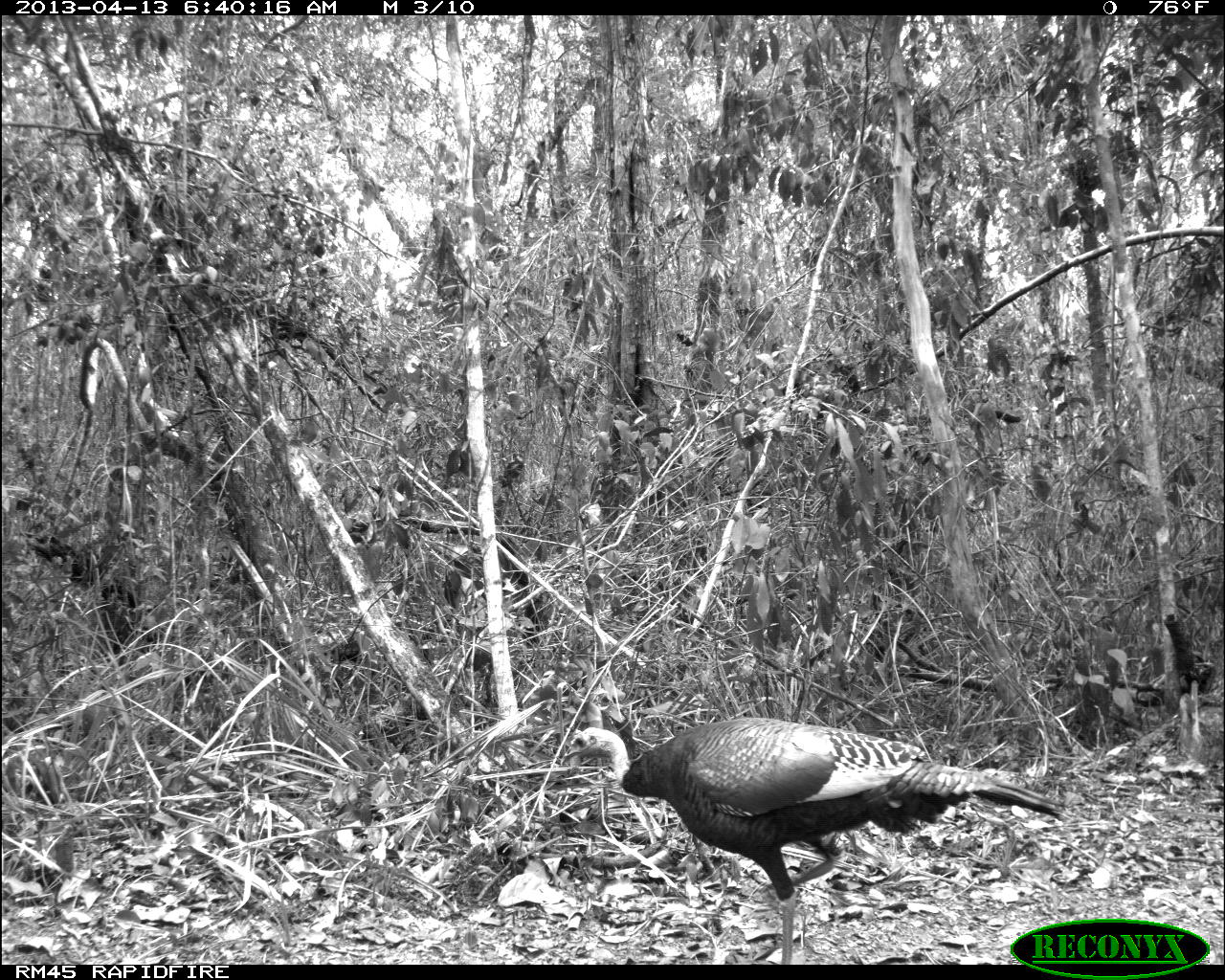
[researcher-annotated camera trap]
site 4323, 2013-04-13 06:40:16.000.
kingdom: Animalia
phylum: Chordata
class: Aves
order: Galliformes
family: Phasianidae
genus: Meleagris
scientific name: Meleagris ocellata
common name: ocellated turkey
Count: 1.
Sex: female.